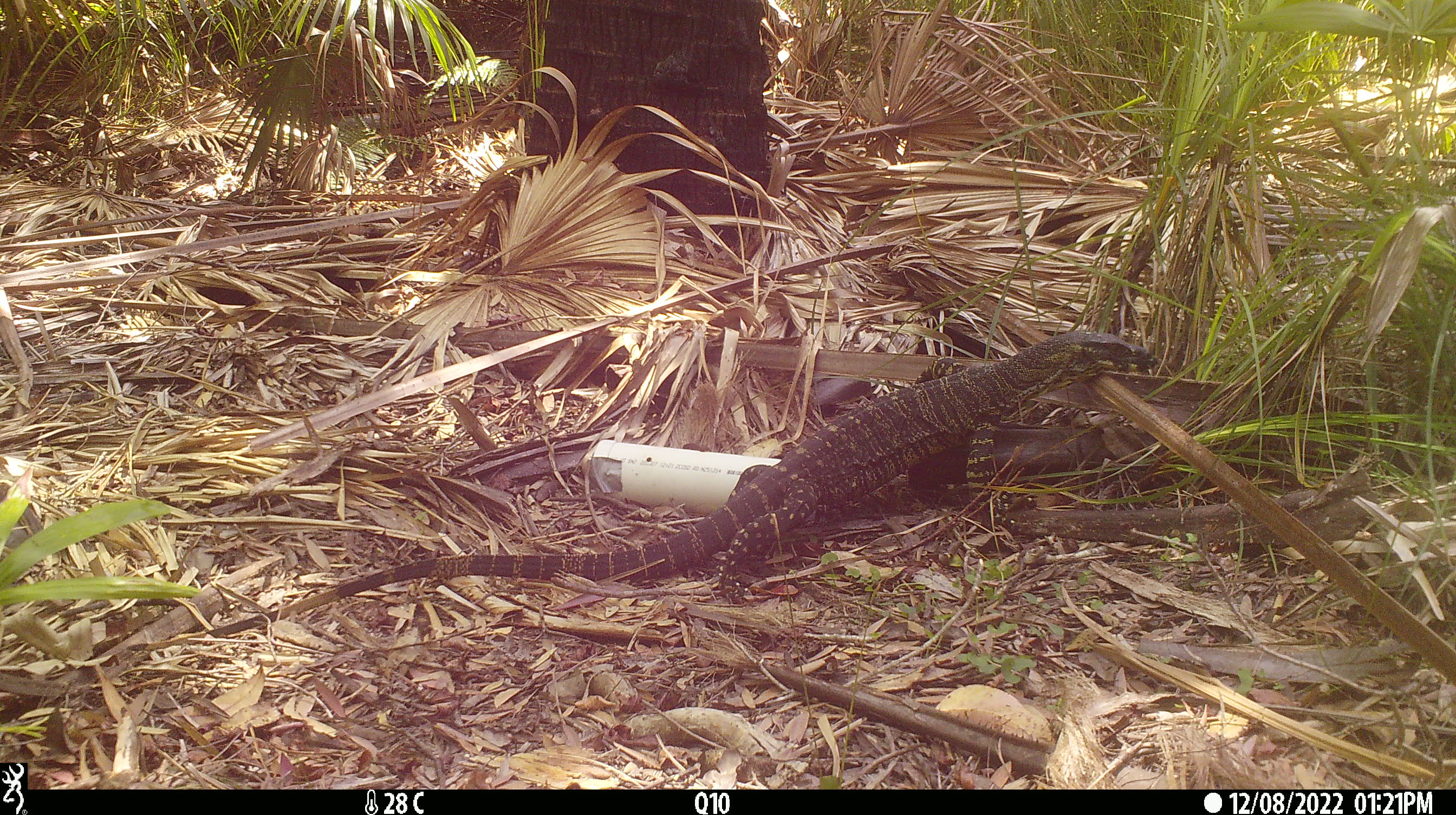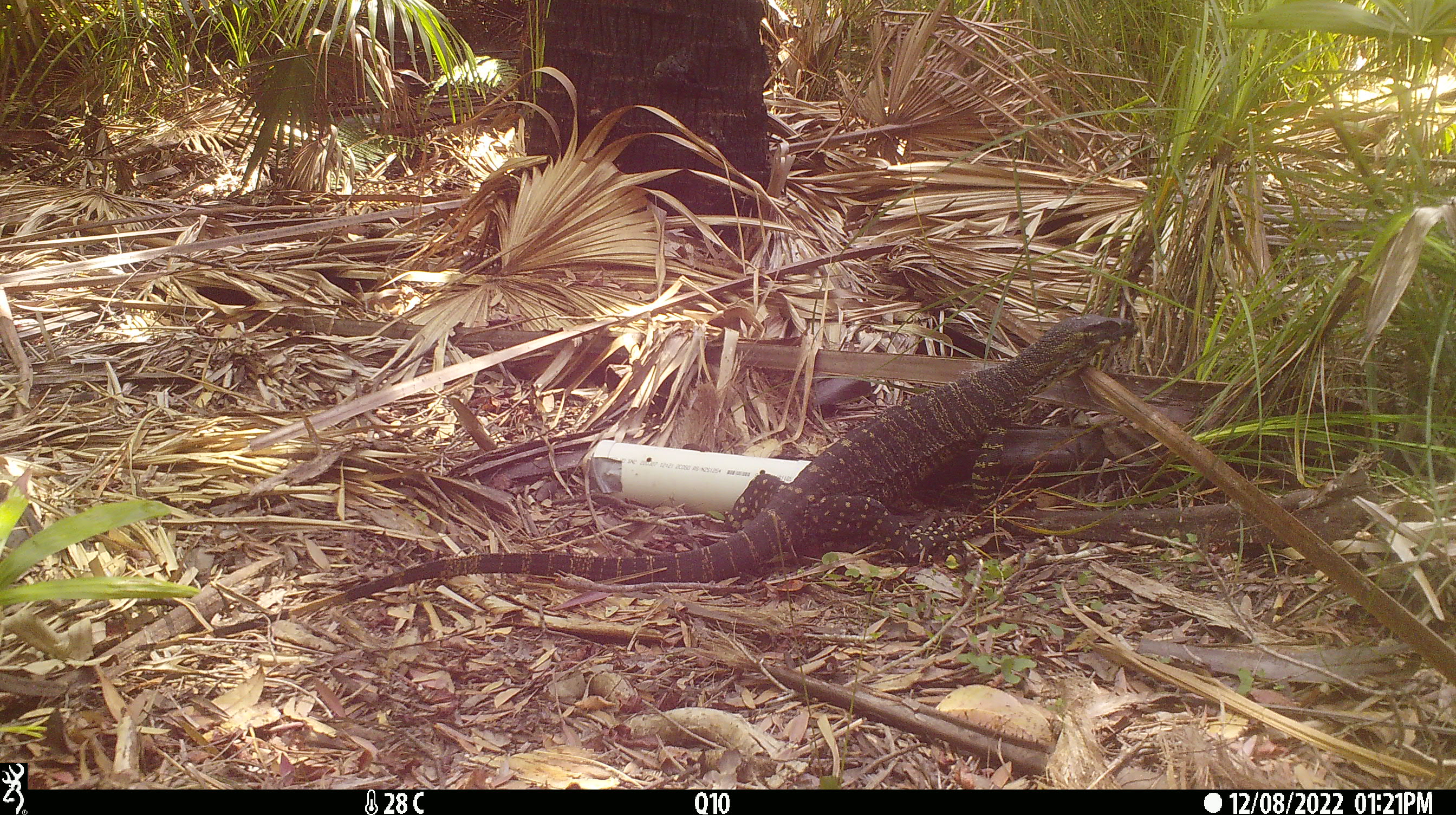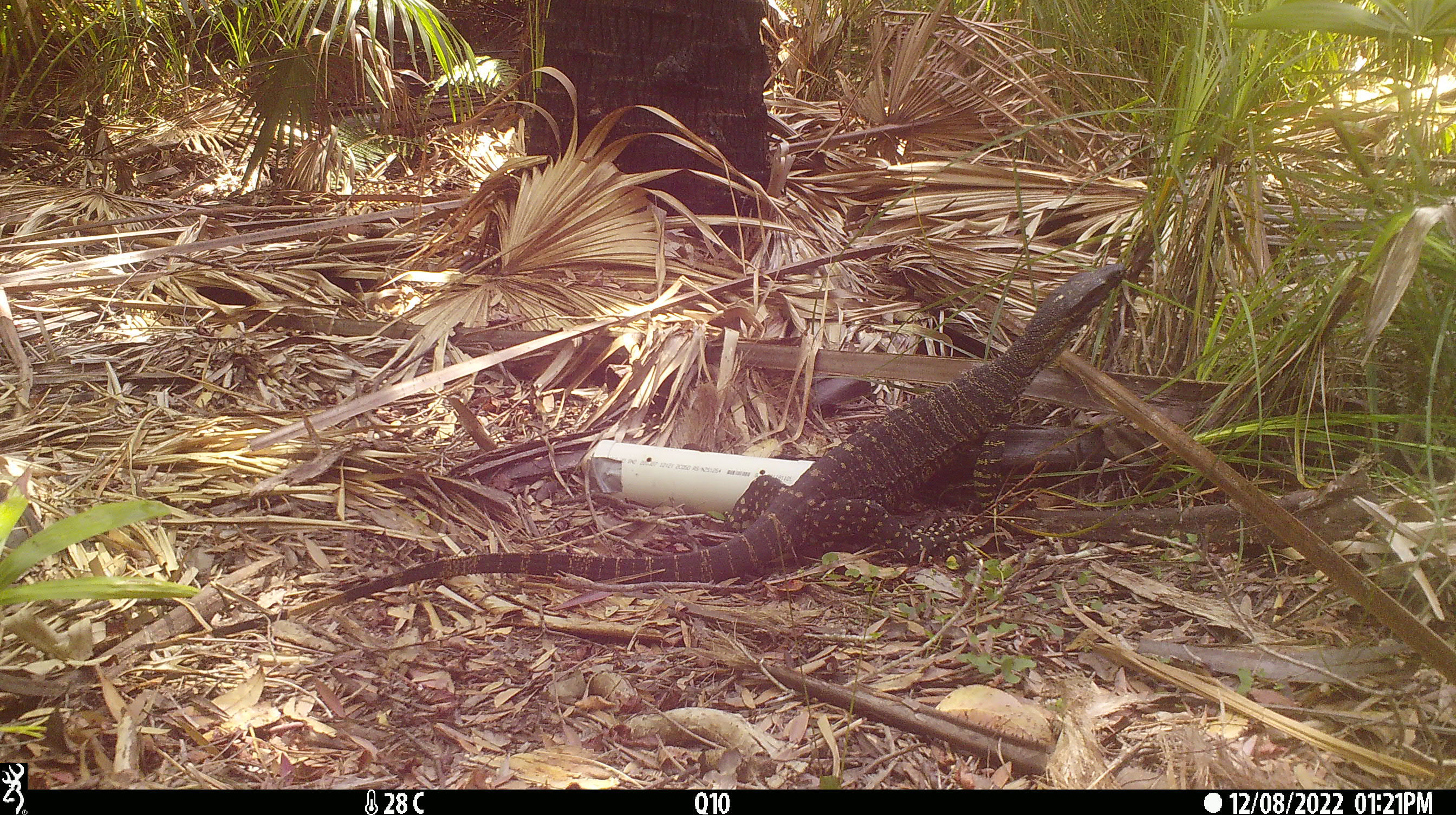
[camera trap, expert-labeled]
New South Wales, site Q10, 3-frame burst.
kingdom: Animalia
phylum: Chordata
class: Reptilia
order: Squamata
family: Varanidae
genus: Varanus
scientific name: Varanus varius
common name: lace monitor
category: goanna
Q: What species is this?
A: Goanna (lace monitor) (Varanus varius).